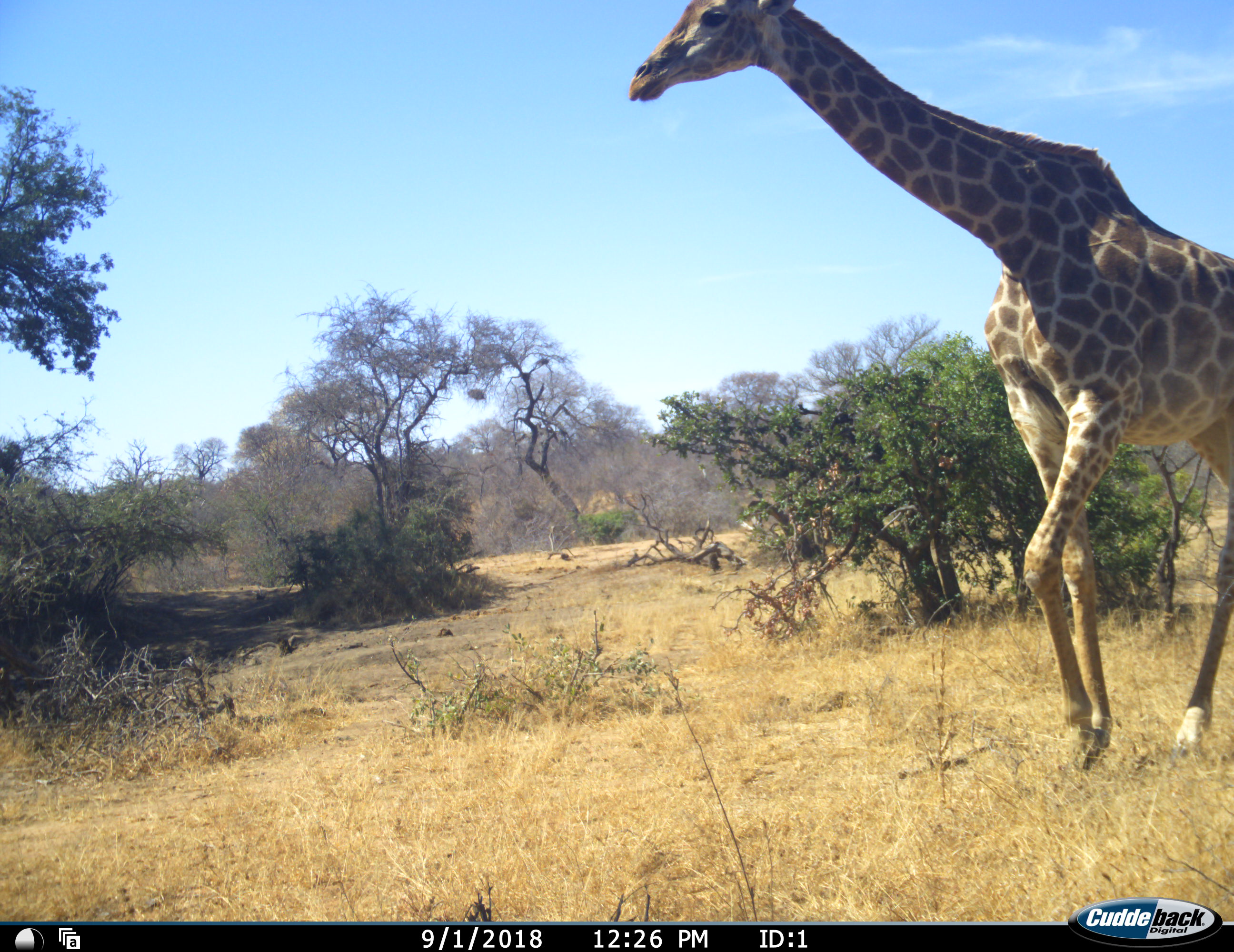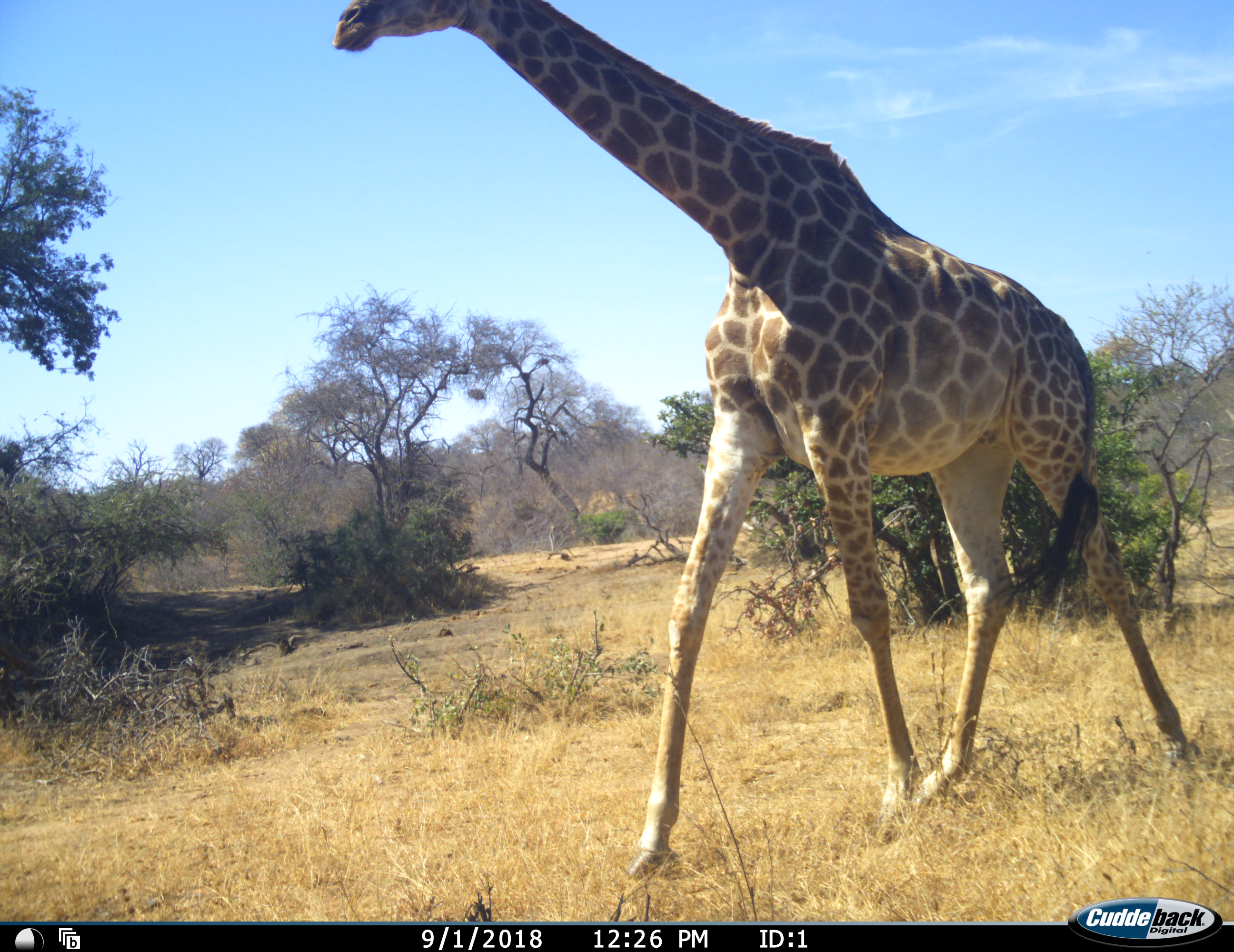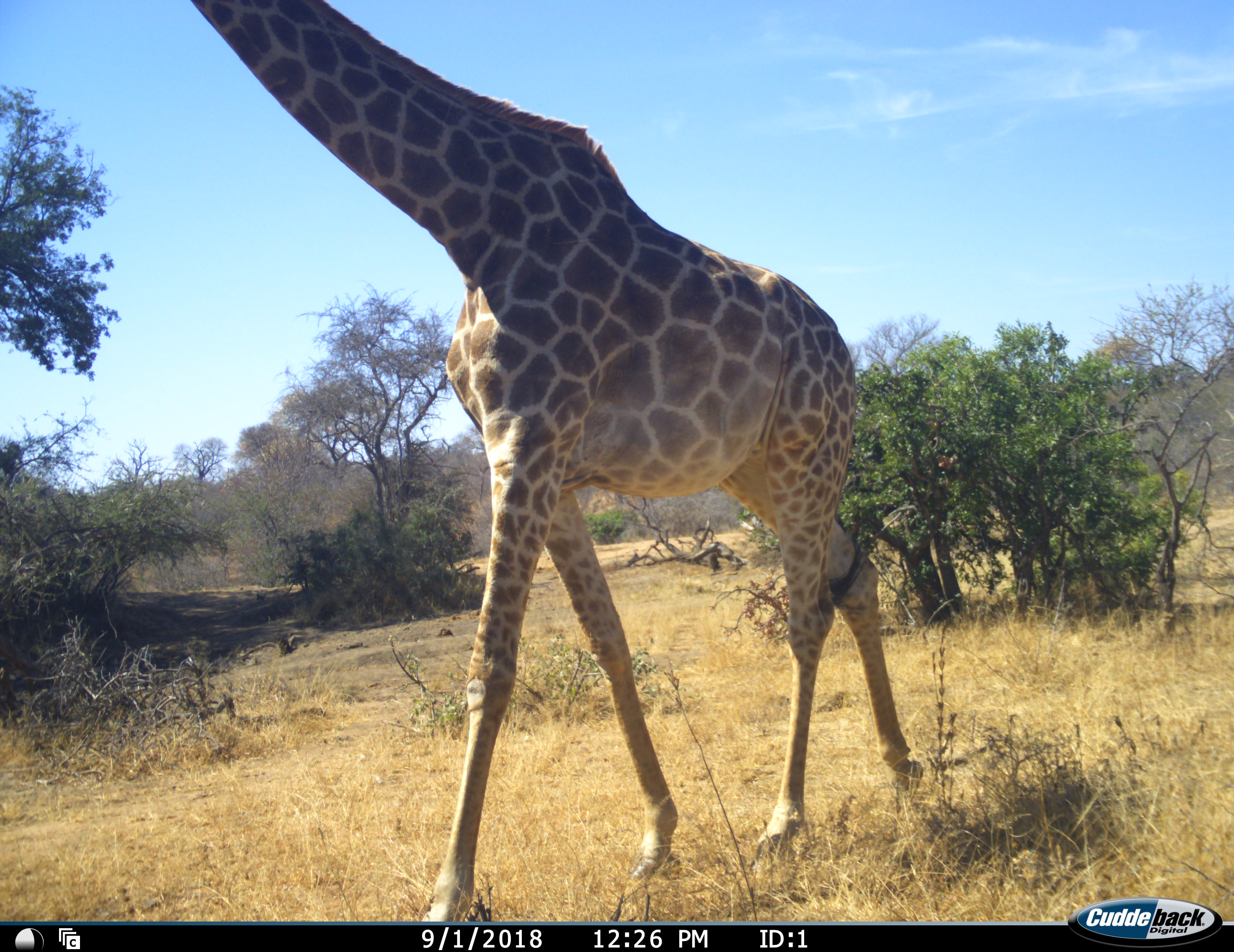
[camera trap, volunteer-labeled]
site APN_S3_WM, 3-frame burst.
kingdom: Animalia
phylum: Chordata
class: Mammalia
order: Artiodactyla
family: Giraffidae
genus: Giraffa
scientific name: Giraffa camelopardalis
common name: giraffe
Giraffe (Giraffa camelopardalis), count 1. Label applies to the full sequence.